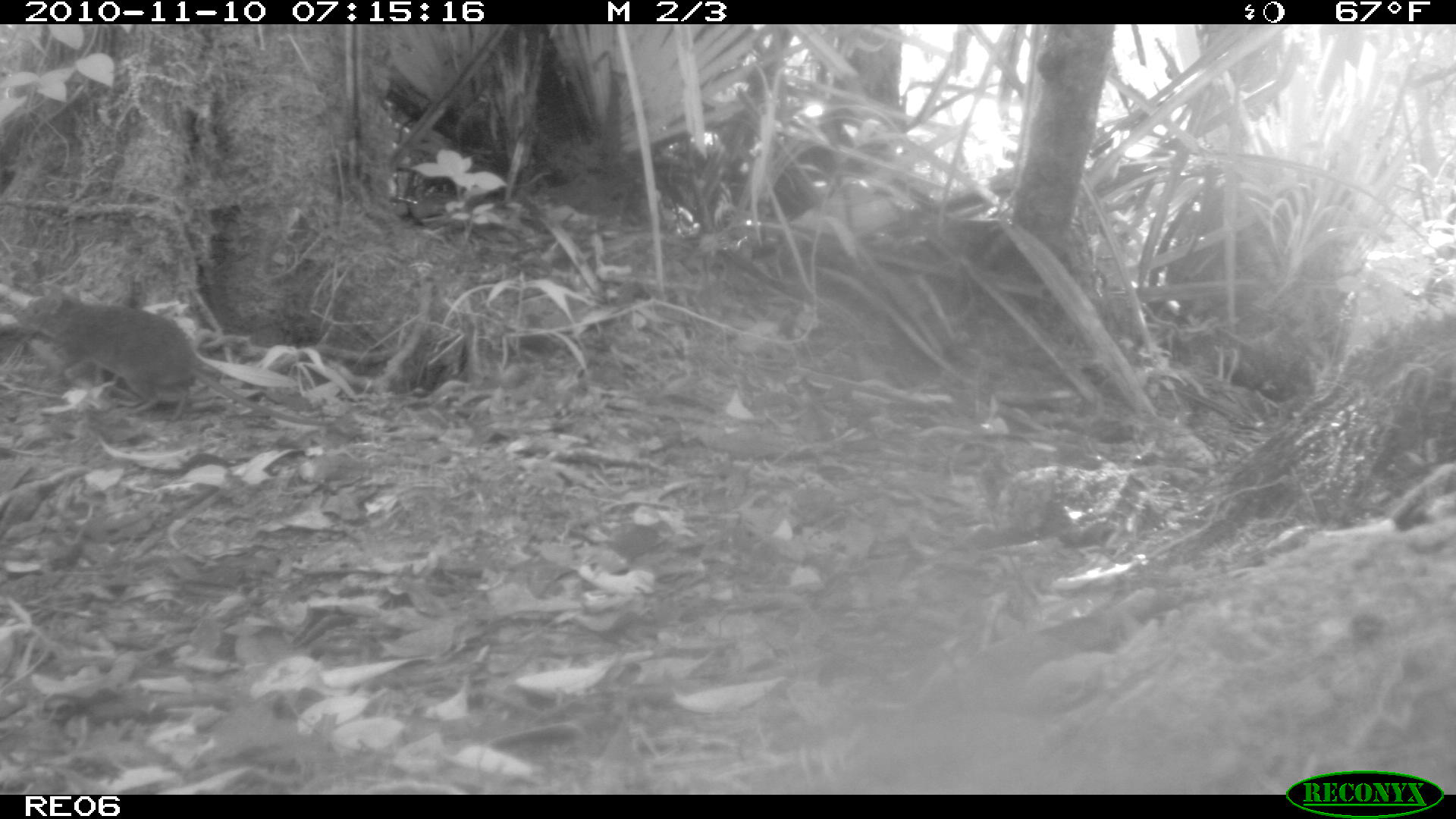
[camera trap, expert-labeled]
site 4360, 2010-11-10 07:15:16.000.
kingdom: Animalia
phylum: Chordata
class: Mammalia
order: Rodentia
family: Muridae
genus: Rattus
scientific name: Rattus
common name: rodent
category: unknown rat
Unknown rat (rodent) (Rattus), count 1.